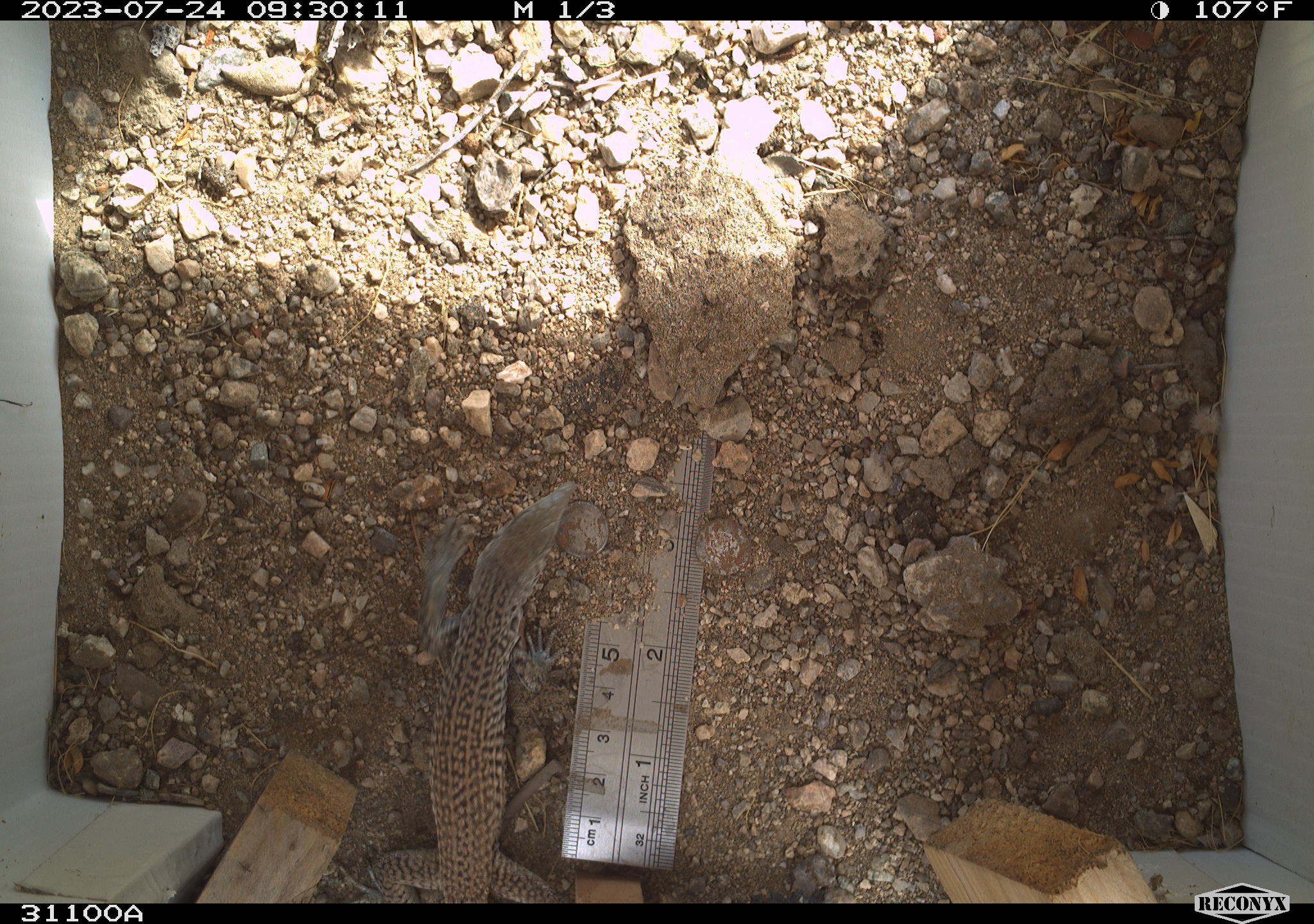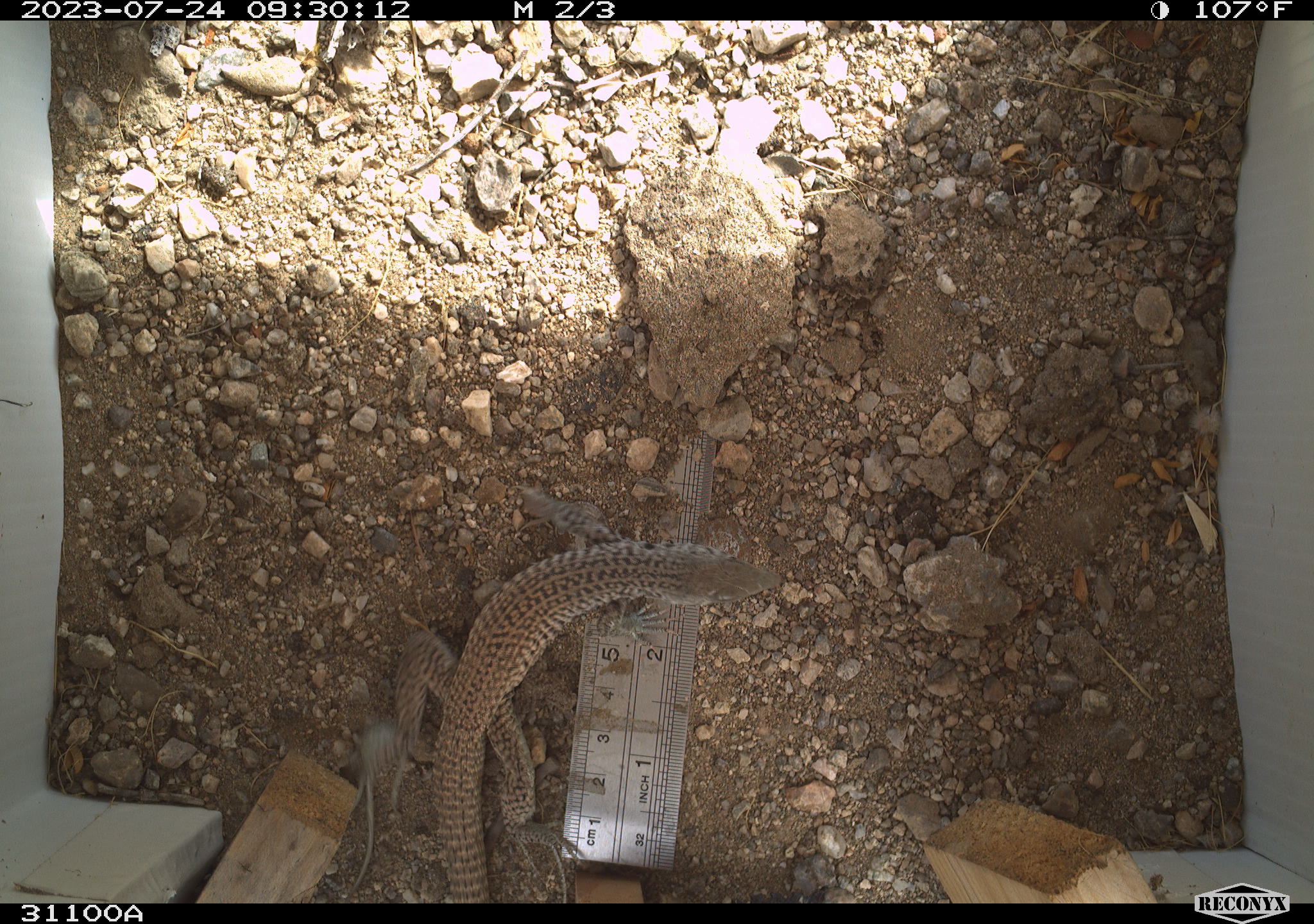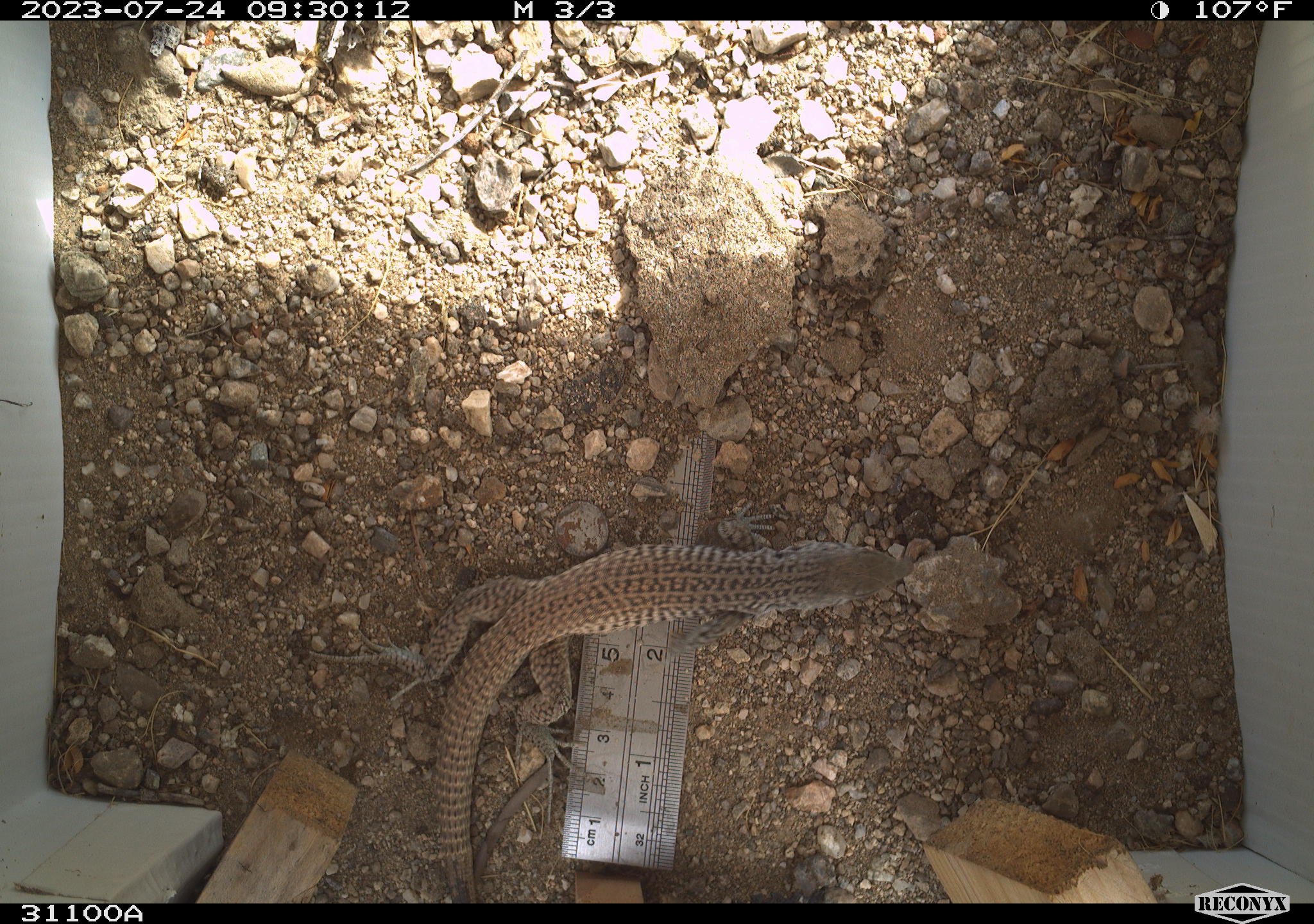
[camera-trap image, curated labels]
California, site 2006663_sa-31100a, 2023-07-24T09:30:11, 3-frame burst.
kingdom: Animalia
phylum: Chordata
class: Reptilia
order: Squamata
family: Teiidae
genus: Aspidoscelis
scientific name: Aspidoscelis tigris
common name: western whiptail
Western whiptail (Aspidoscelis tigris).